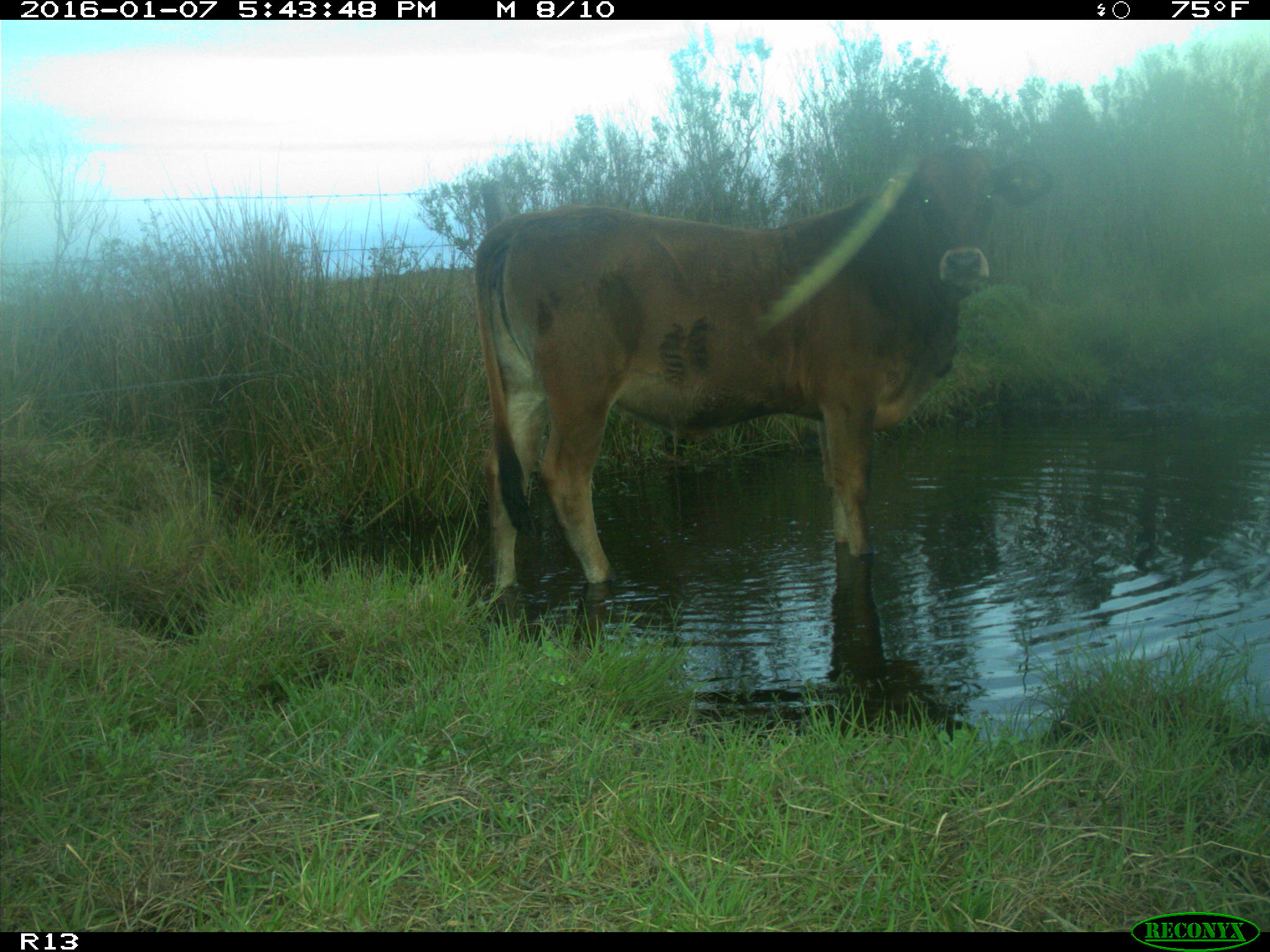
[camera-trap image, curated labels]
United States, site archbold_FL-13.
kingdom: Animalia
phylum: Chordata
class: Mammalia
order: Artiodactyla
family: Bovidae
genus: Bos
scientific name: Bos taurus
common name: domestic cow